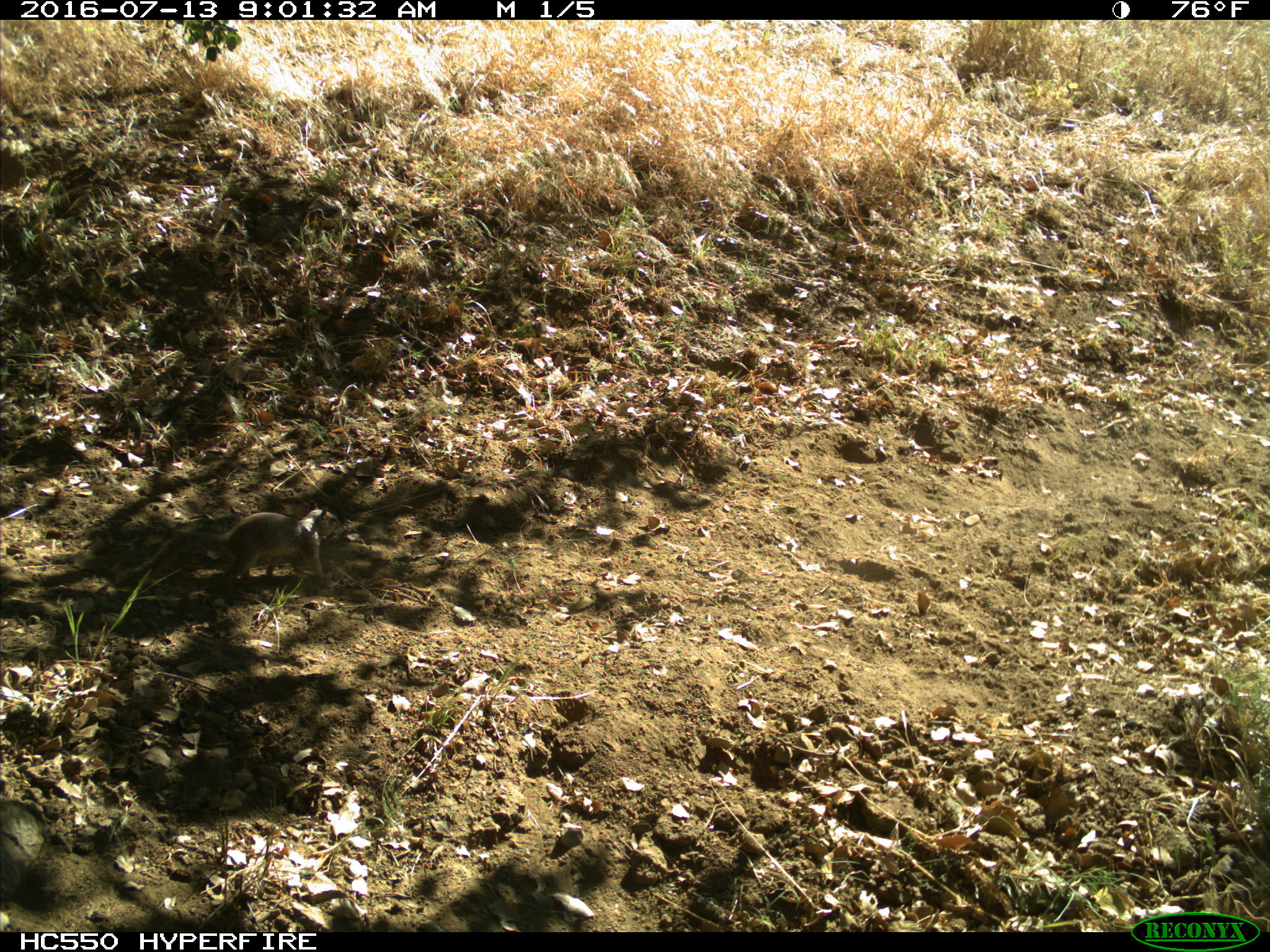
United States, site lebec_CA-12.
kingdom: Animalia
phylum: Chordata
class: Mammalia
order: Rodentia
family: Sciuridae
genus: Otospermophilus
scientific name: Otospermophilus beecheyi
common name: california ground squirrel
Otospermophilus beecheyi (california ground squirrel).